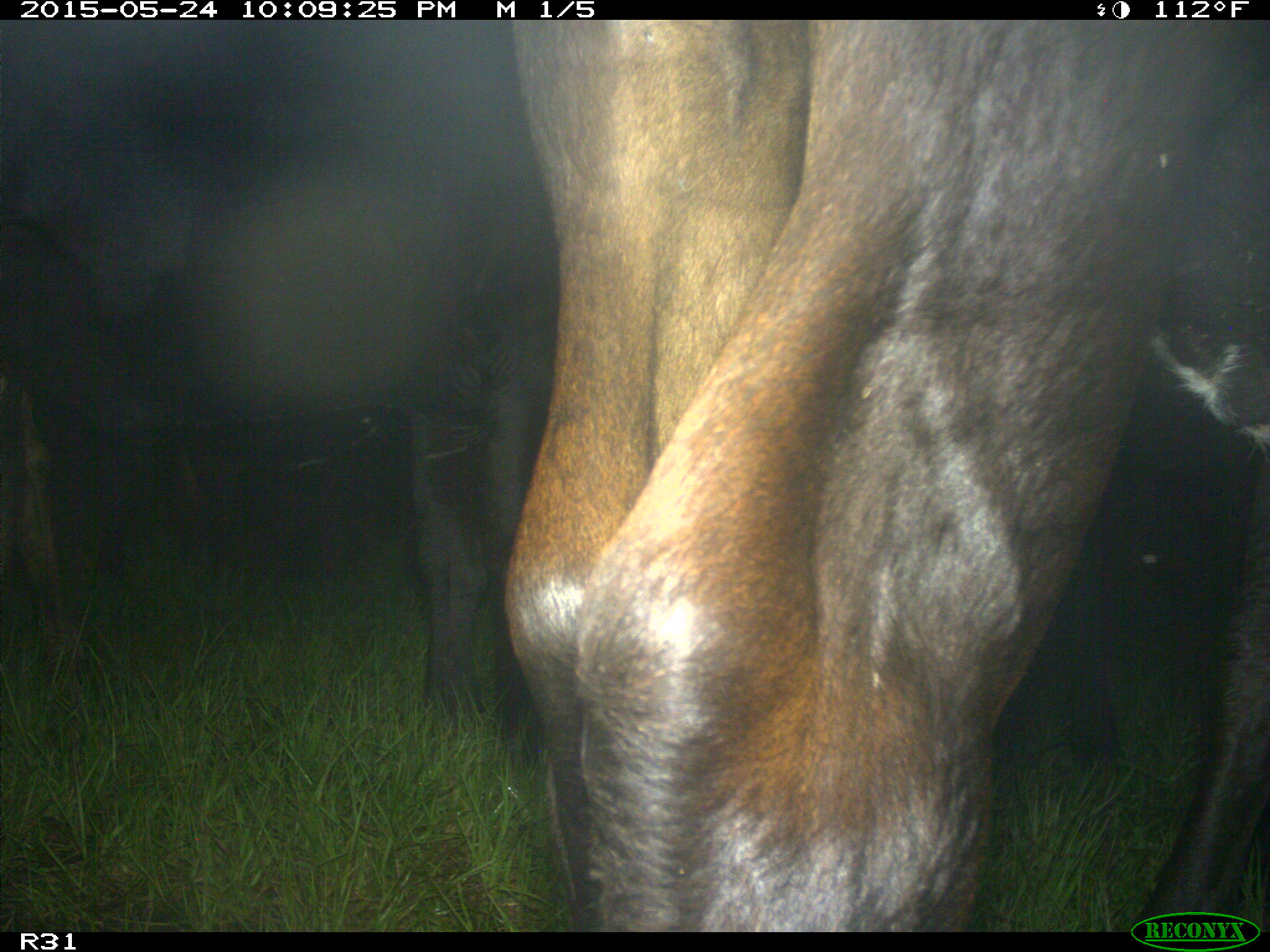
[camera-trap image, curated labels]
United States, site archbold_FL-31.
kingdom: Animalia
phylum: Chordata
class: Mammalia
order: Artiodactyla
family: Bovidae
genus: Bos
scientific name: Bos taurus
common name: domestic cow